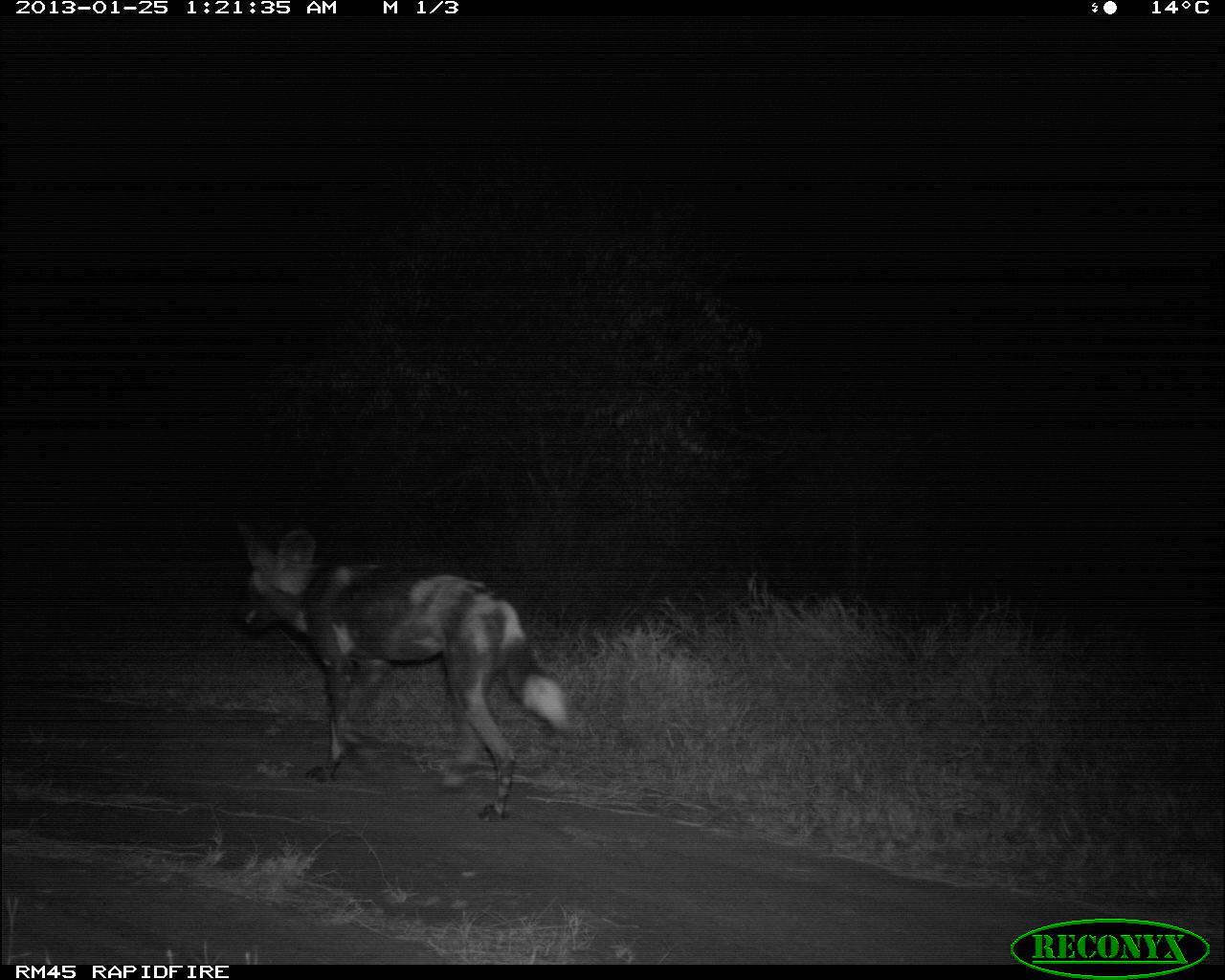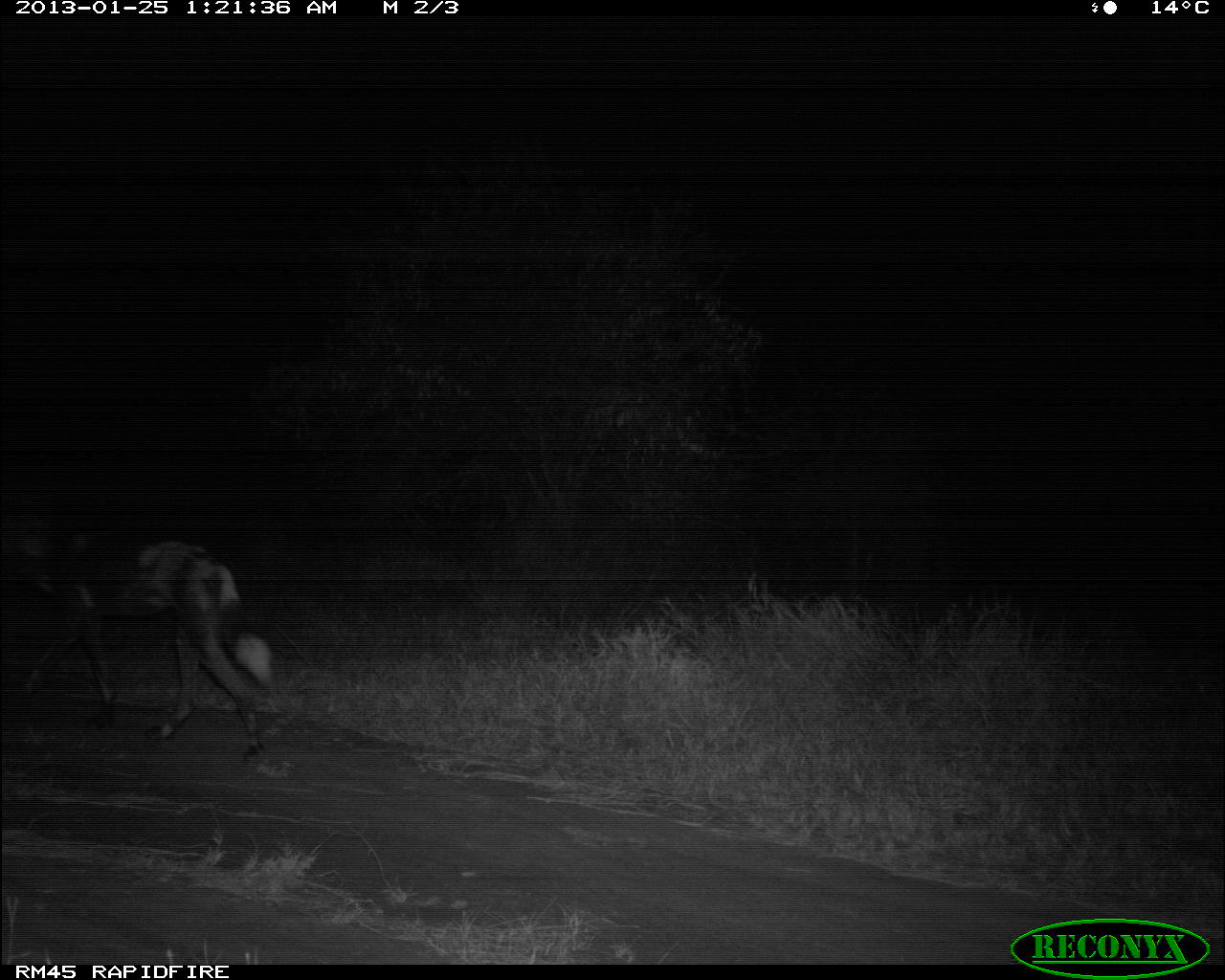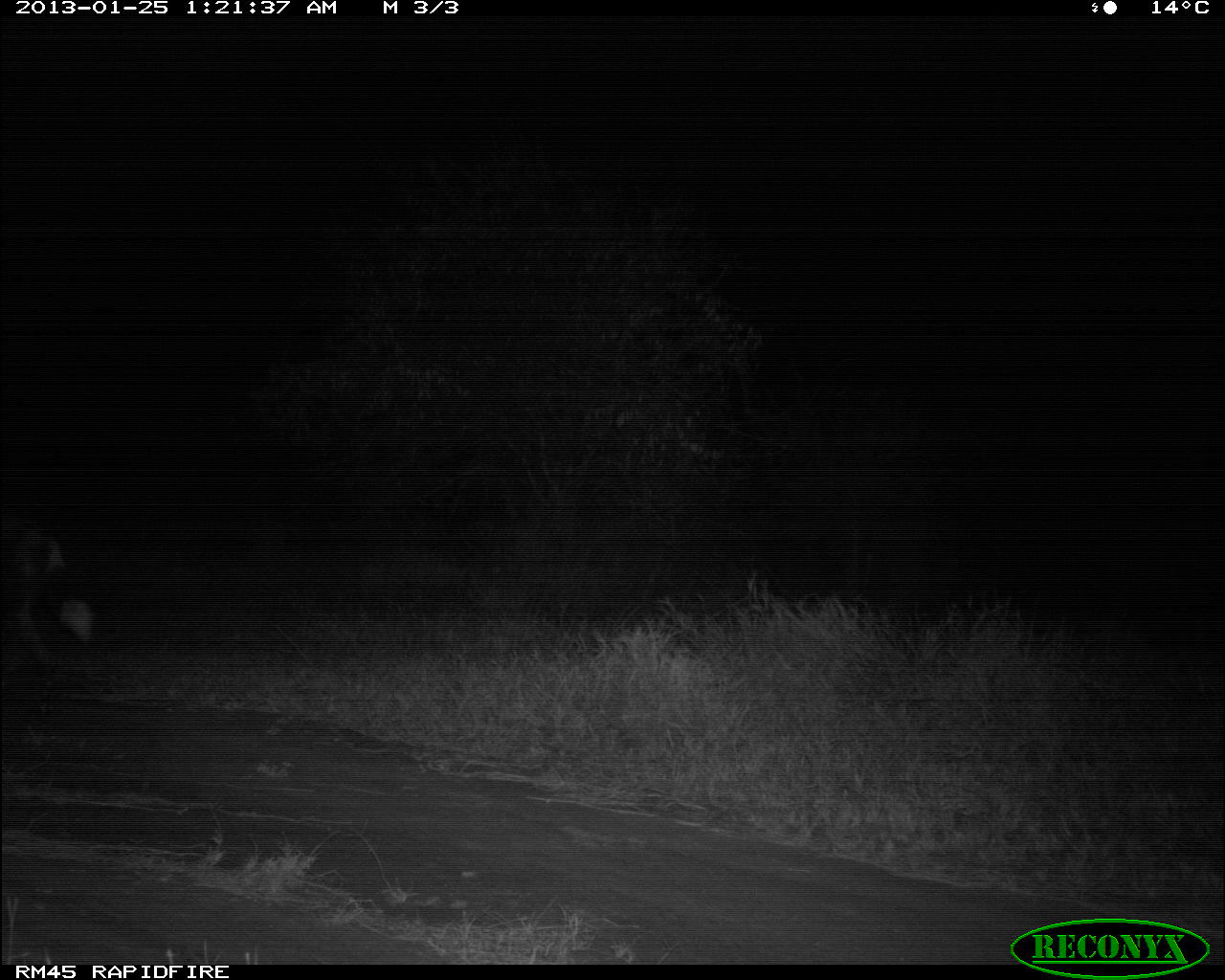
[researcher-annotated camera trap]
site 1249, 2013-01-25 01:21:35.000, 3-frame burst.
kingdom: Animalia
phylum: Chordata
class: Mammalia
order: Carnivora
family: Canidae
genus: Lycaon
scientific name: Lycaon pictus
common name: african wild dog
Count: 1.